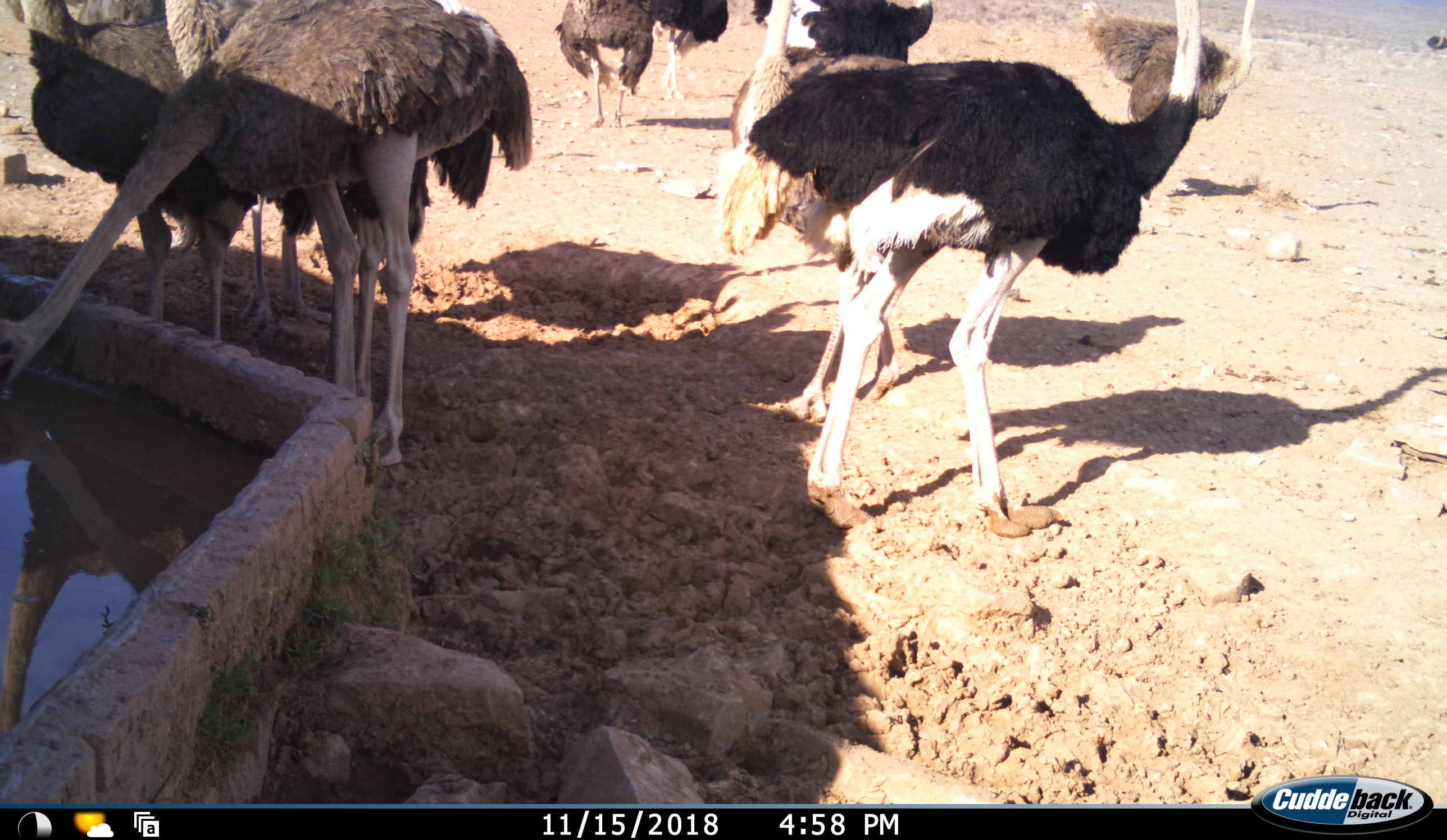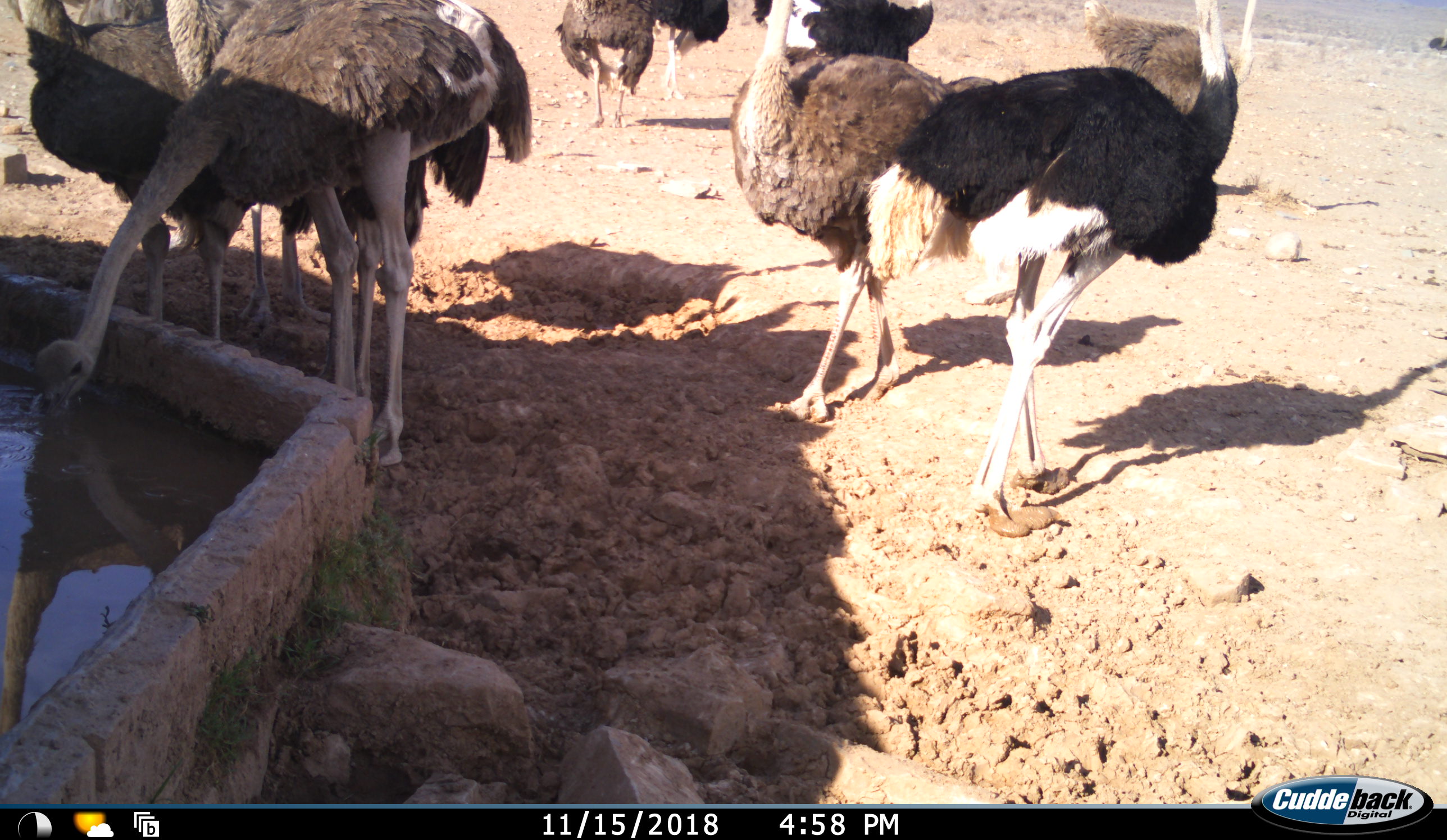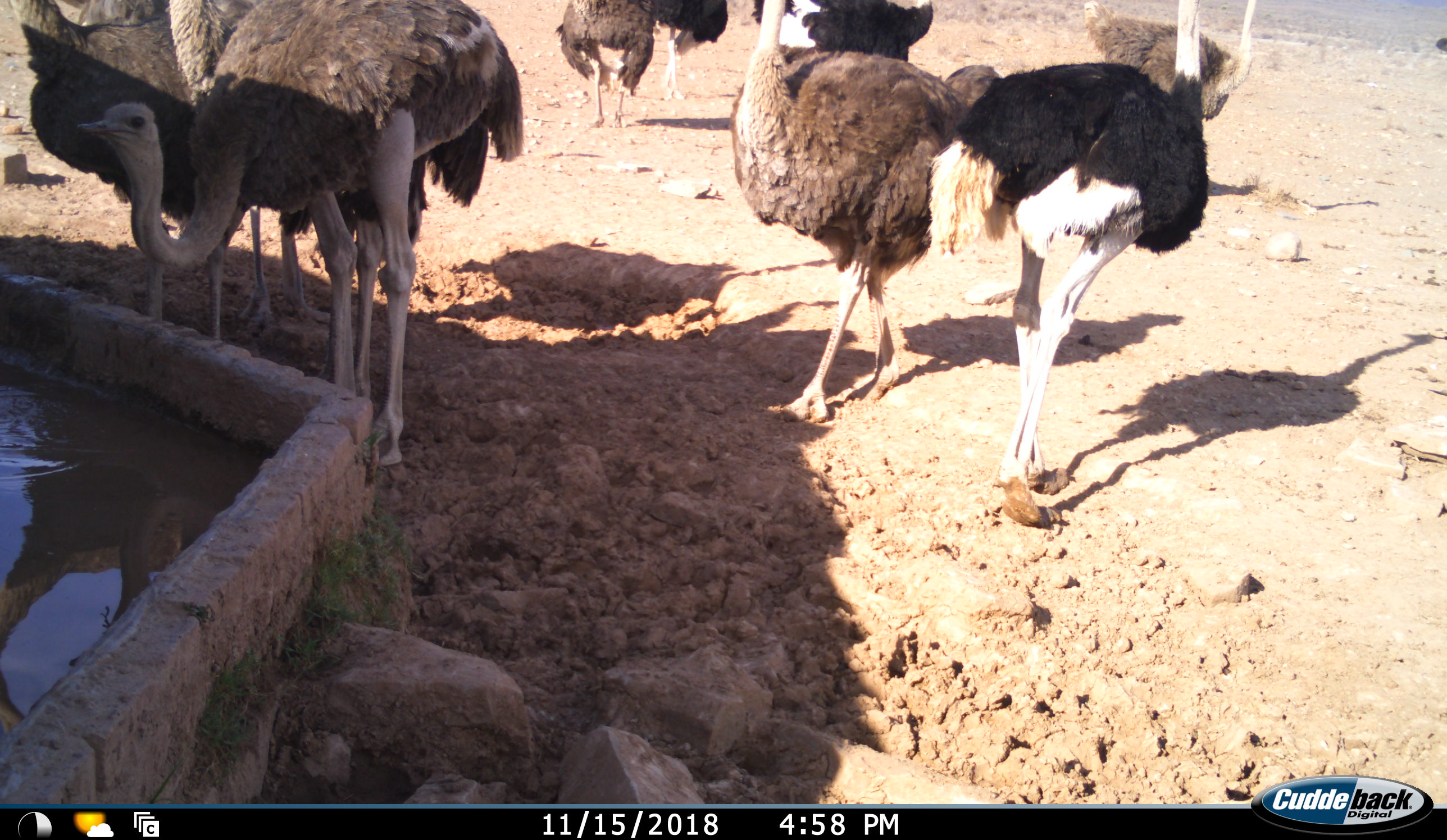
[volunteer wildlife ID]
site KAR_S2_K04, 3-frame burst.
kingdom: Animalia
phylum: Chordata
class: Aves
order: Struthioniformes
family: Struthionidae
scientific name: Struthionidae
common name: ostrich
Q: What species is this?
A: Ostrich (Struthionidae).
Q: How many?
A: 10.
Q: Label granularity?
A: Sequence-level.